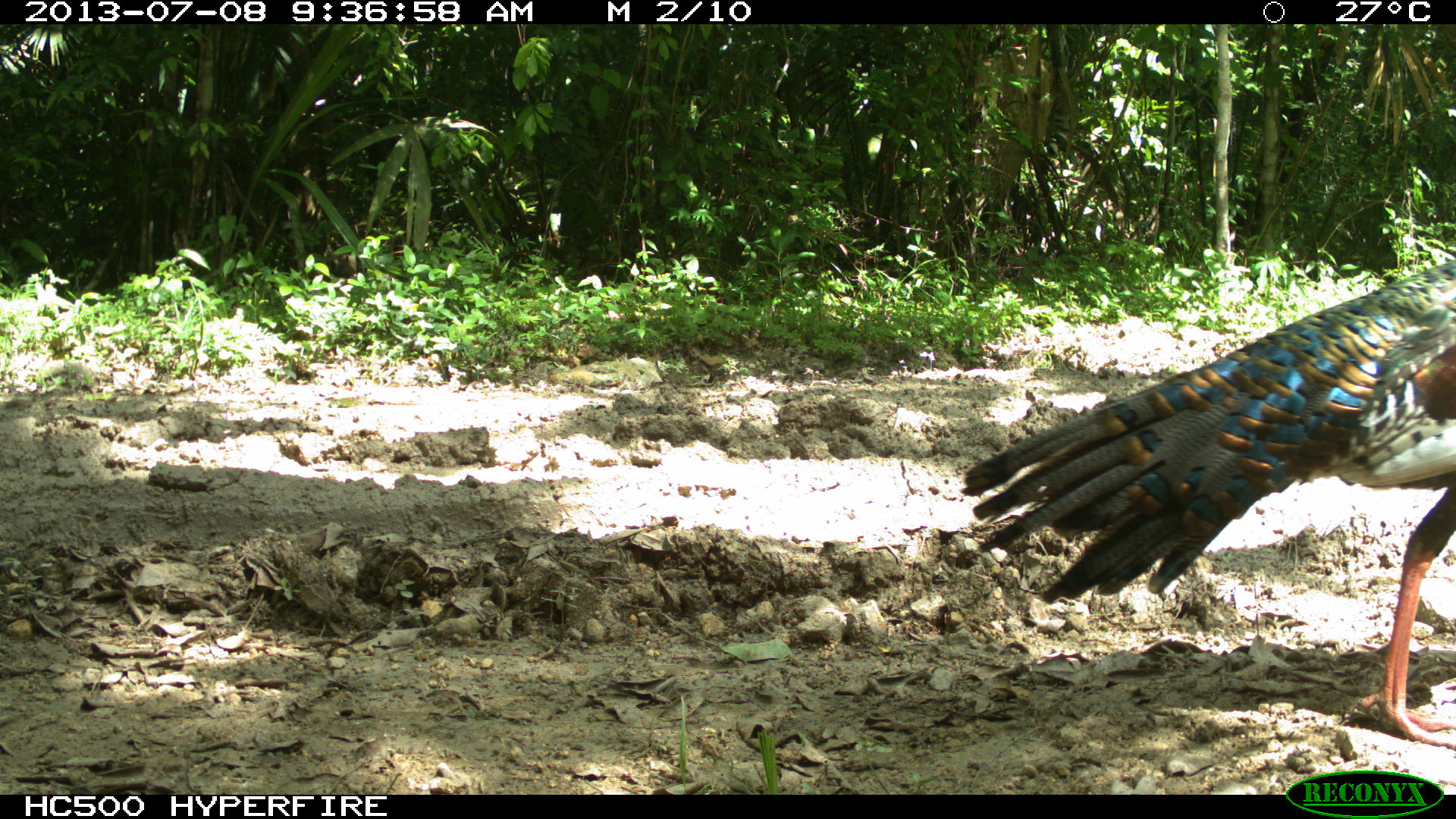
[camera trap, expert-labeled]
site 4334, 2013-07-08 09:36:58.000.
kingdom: Animalia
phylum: Chordata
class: Aves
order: Galliformes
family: Phasianidae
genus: Meleagris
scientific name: Meleagris ocellata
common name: ocellated turkey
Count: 1.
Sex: male.